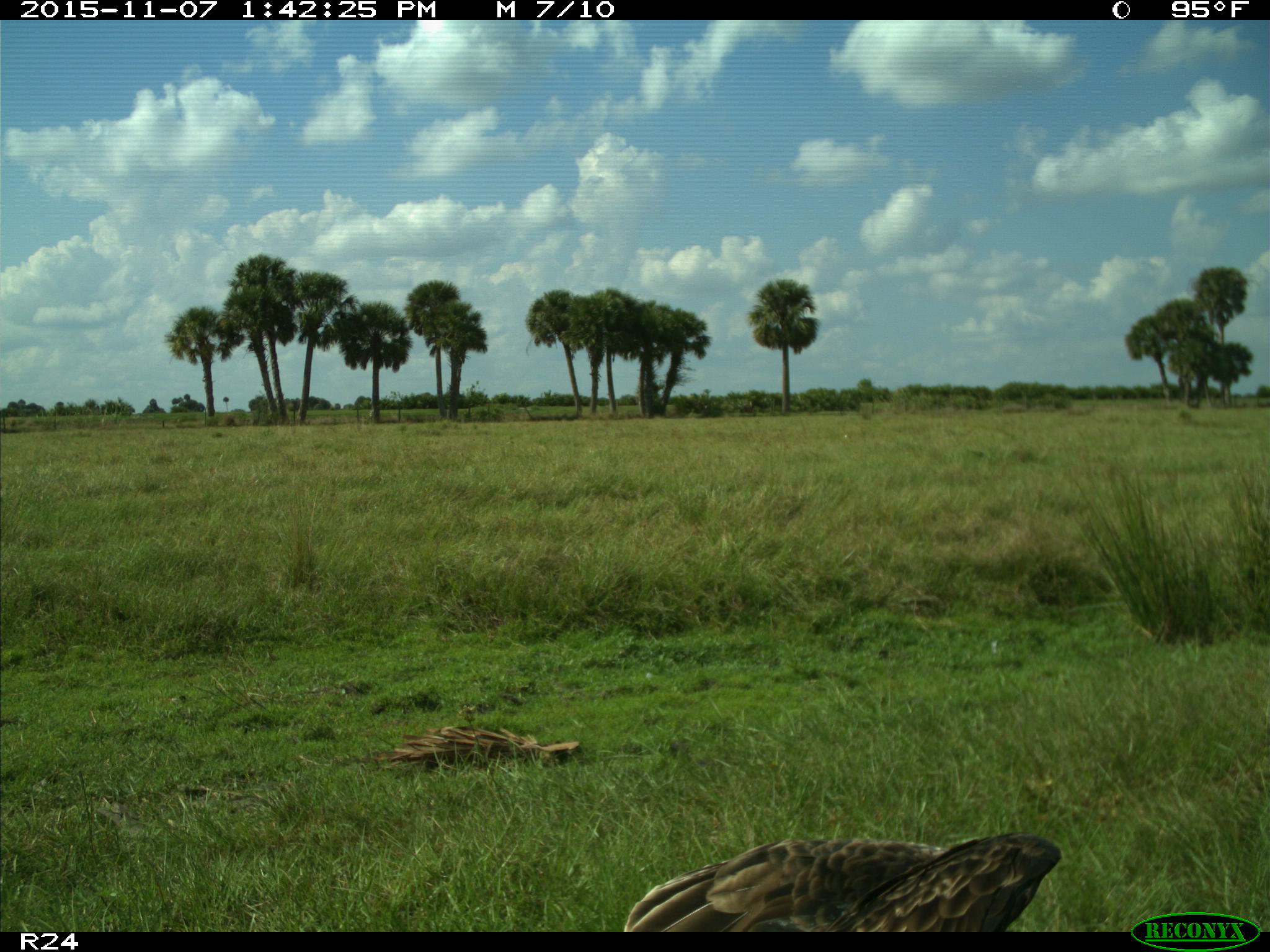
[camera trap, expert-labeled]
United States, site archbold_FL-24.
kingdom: Animalia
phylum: Chordata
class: Aves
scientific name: Aves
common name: birds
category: unidentified bird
Unidentified bird (birds) (Aves).